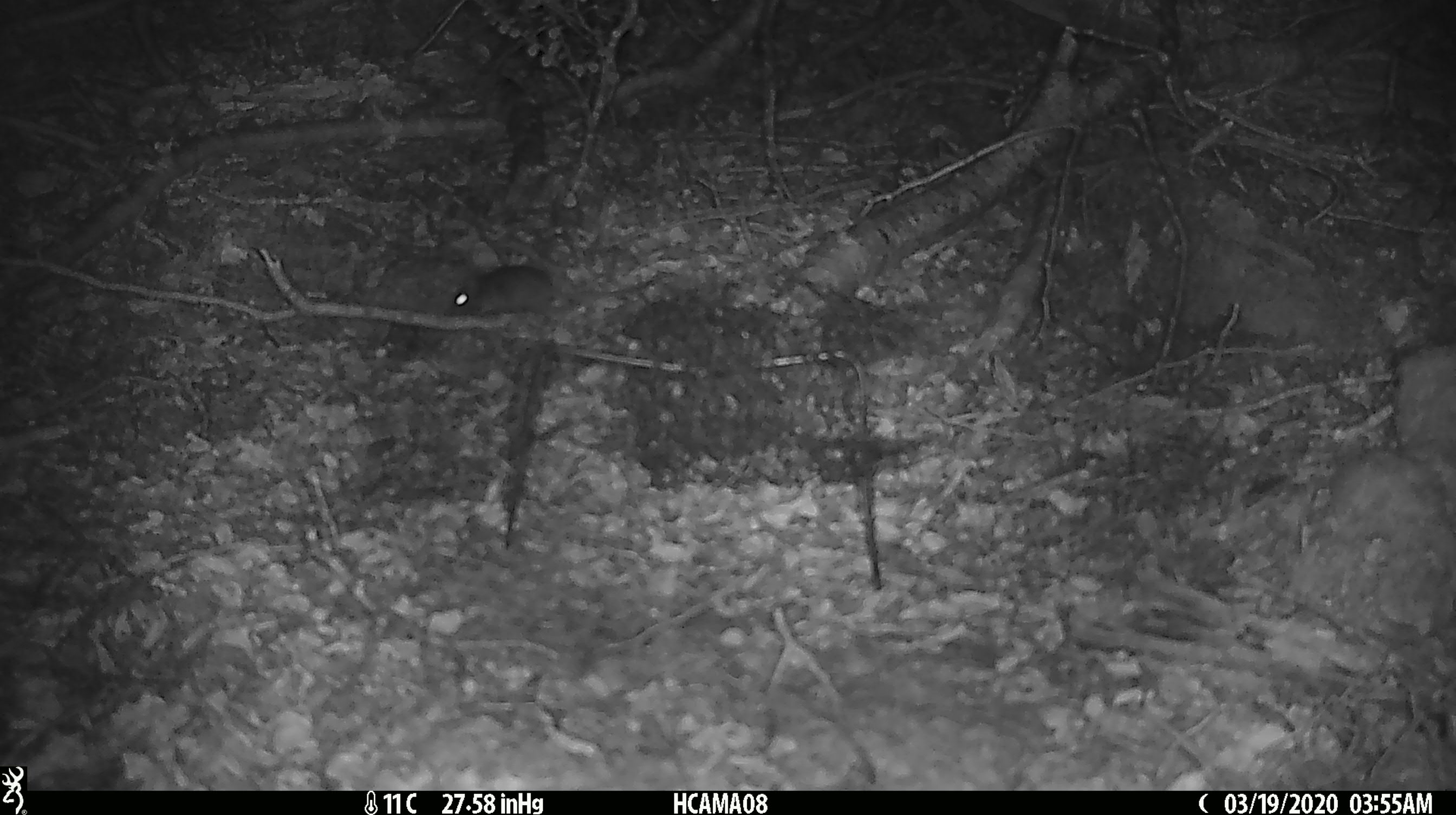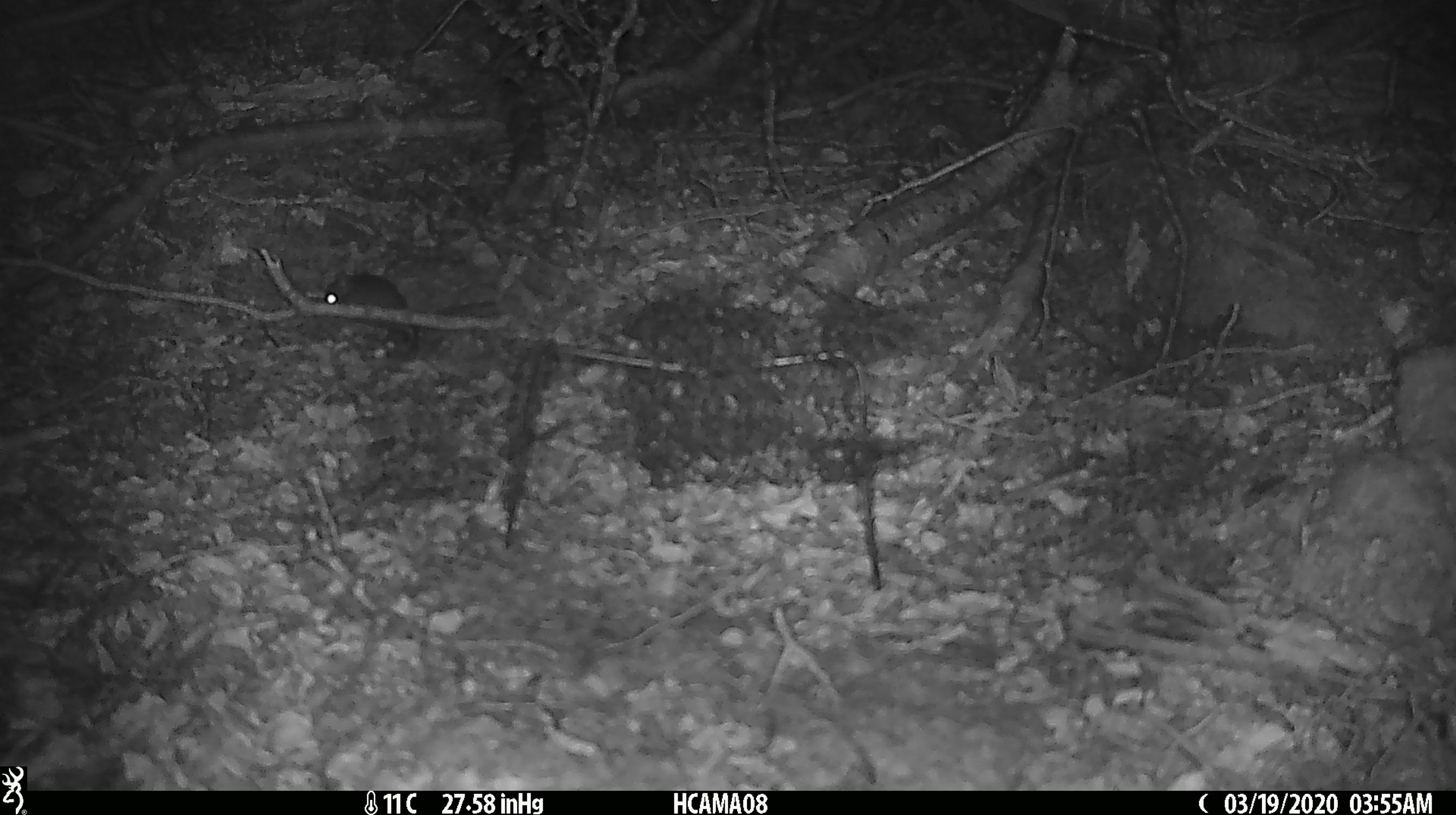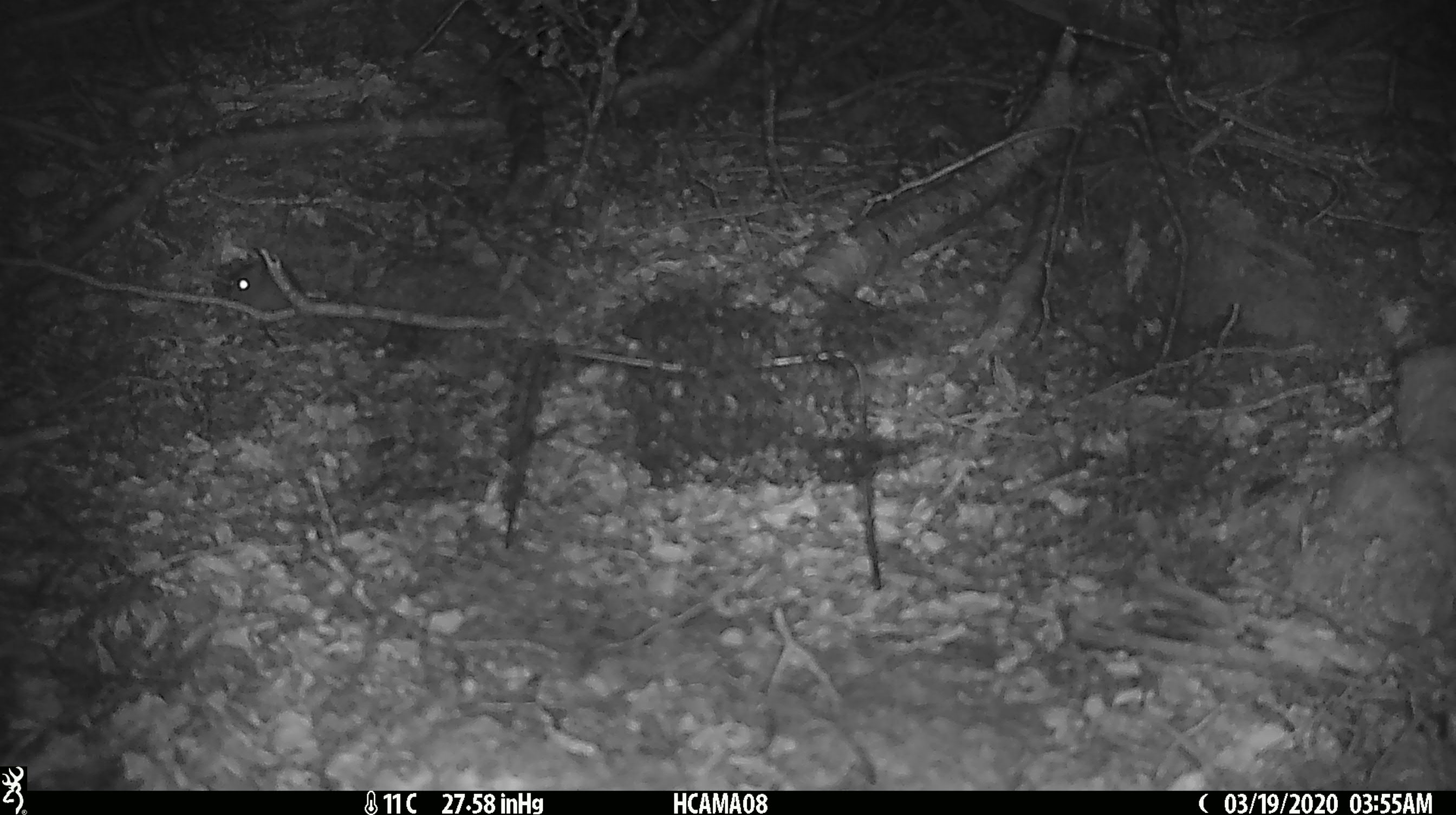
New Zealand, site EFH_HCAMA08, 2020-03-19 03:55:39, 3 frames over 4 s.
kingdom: Animalia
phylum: Chordata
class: Mammalia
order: Rodentia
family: Muridae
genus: Mus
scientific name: Mus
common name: mouse